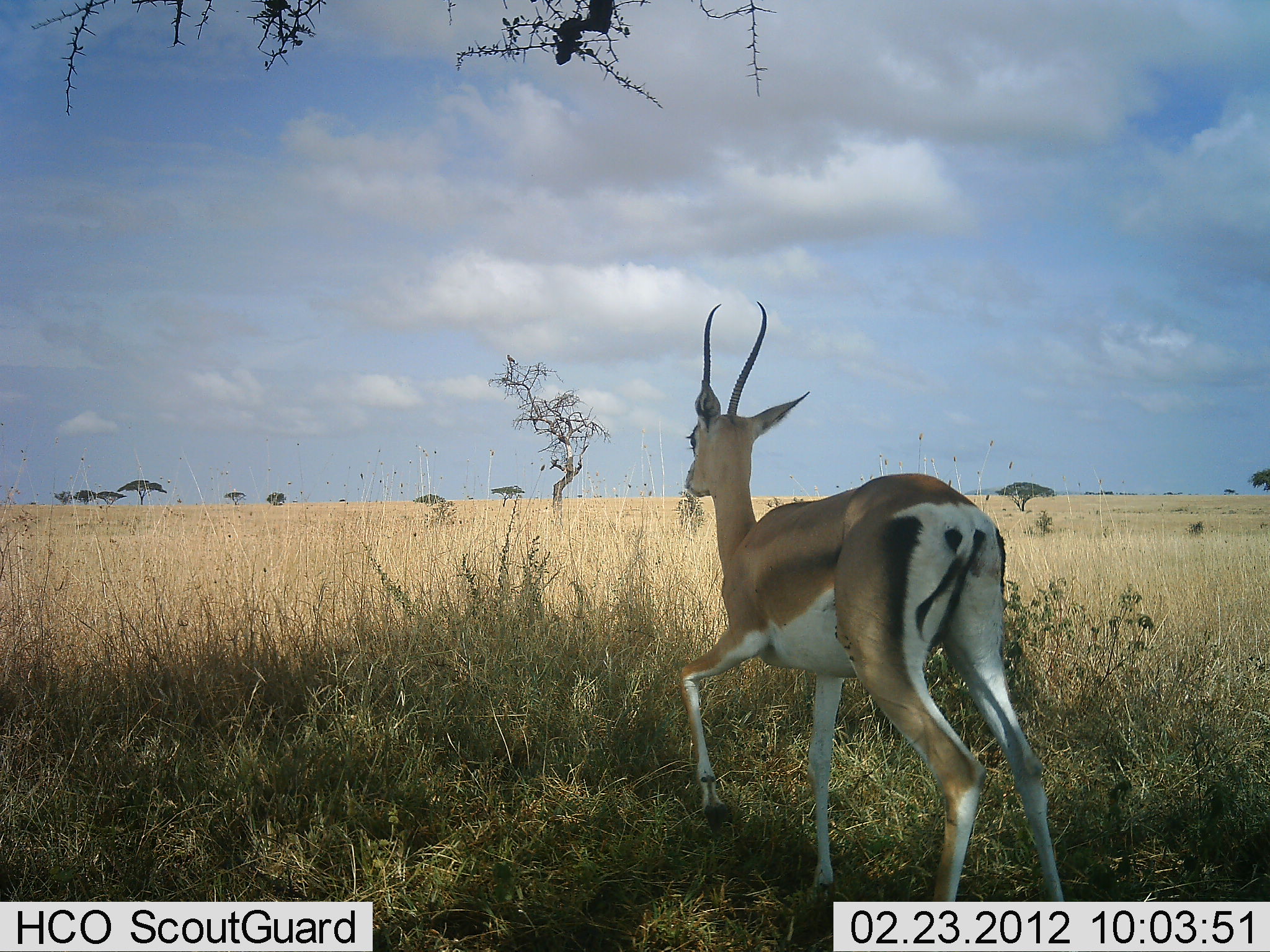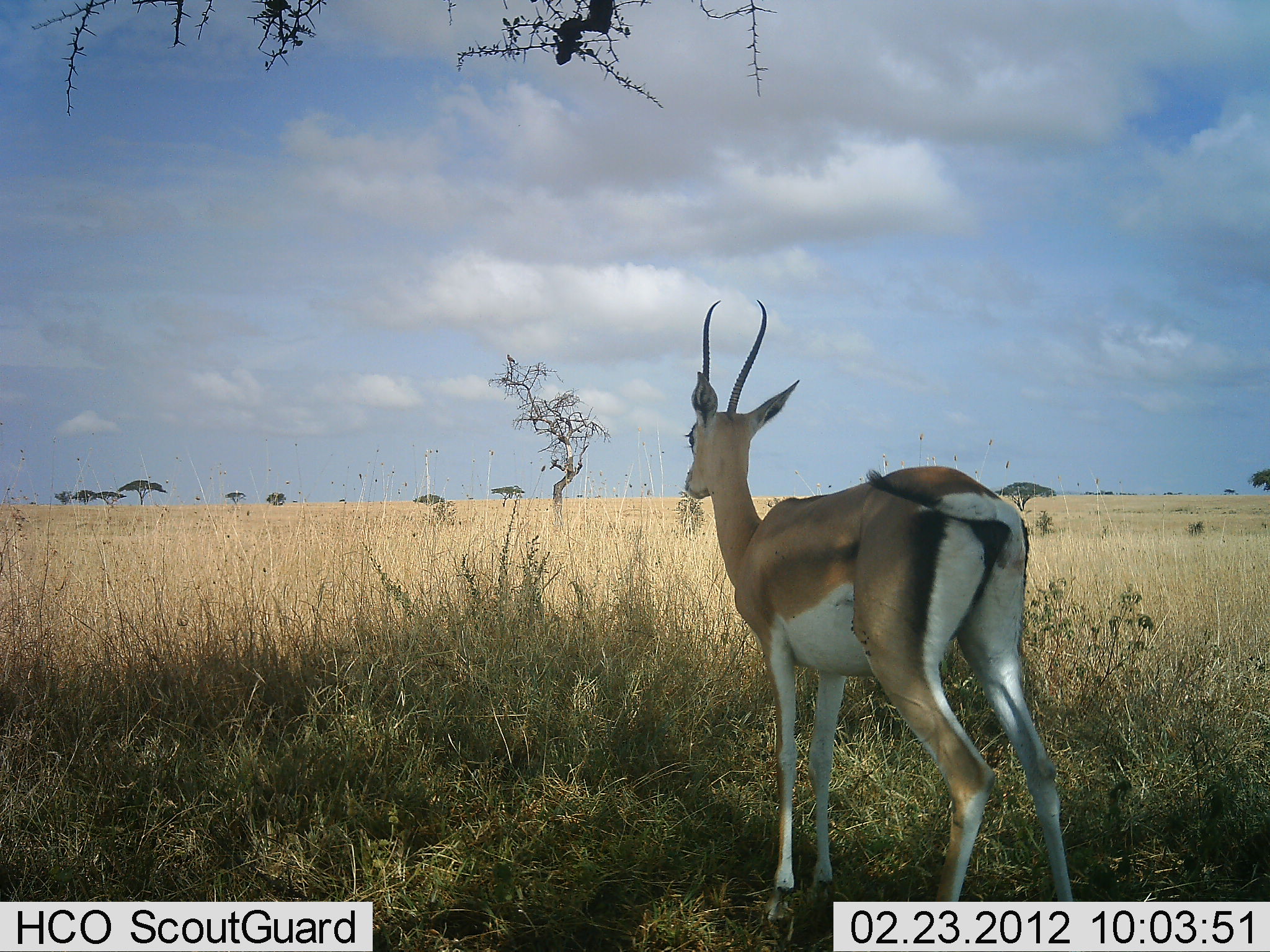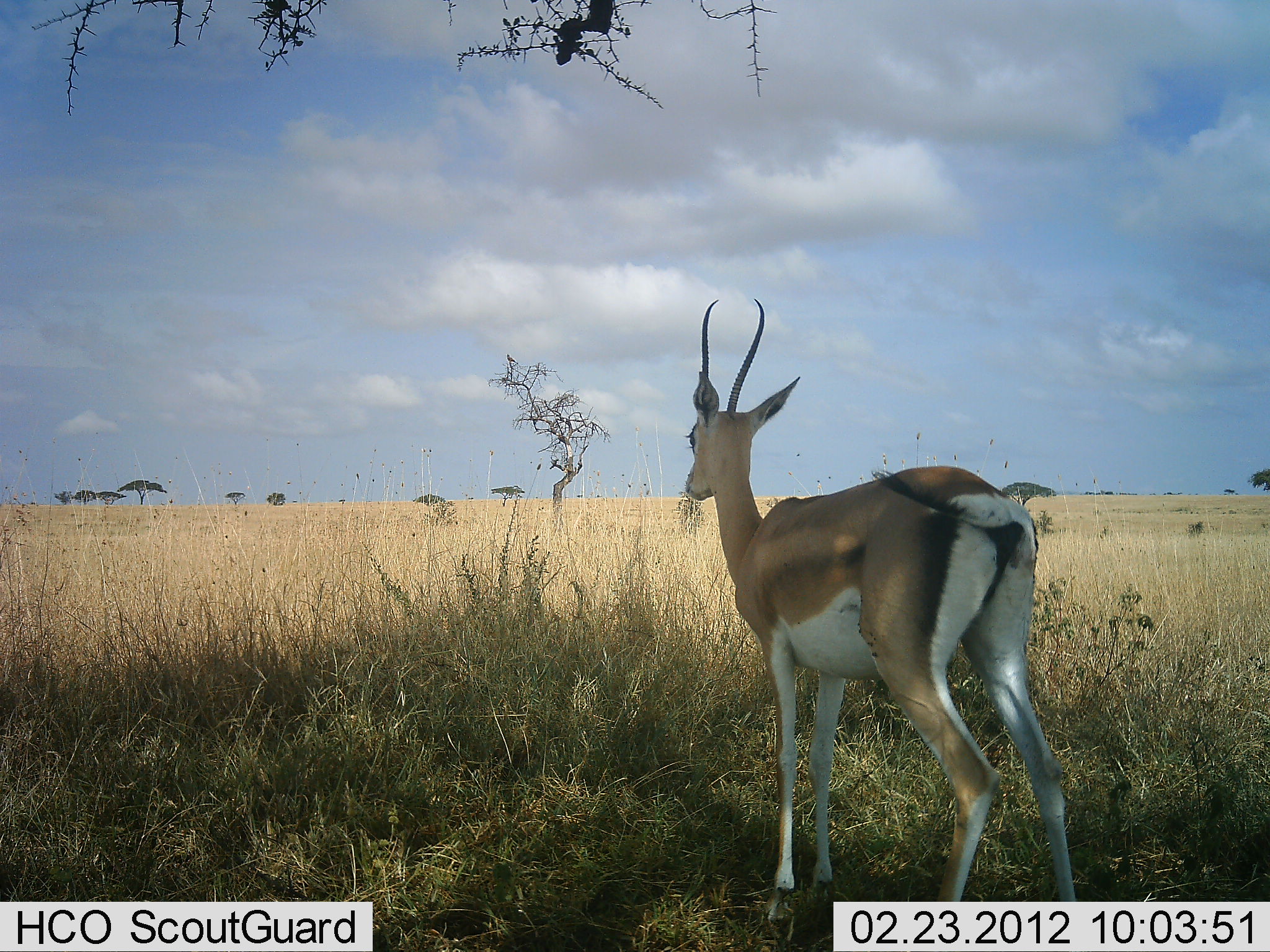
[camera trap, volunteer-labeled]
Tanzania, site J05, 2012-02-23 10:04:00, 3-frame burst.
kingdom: Animalia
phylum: Chordata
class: Mammalia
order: Artiodactyla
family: Bovidae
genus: Nanger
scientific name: Nanger granti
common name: grant's gazelle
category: gazellegrants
Gazellegrants (grant's gazelle) (Nanger granti), count 1. Behavior (volunteer vote fractions): standing 83%, resting 0%, moving 17%, interacting 0%. Young present (vote fraction): 0%. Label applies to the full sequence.